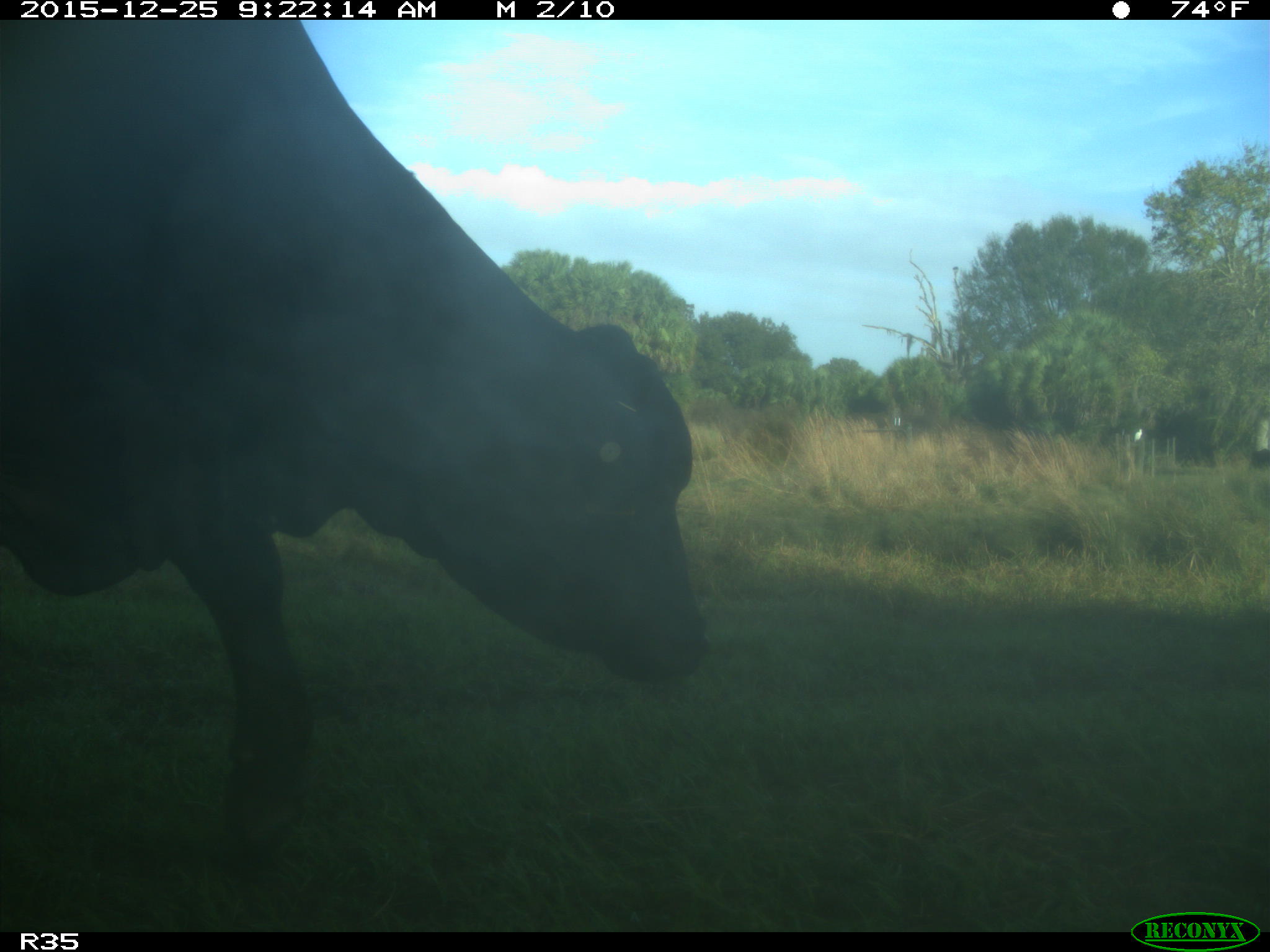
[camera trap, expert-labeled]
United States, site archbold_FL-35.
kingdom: Animalia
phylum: Chordata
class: Mammalia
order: Artiodactyla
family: Bovidae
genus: Bos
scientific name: Bos taurus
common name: domestic cow